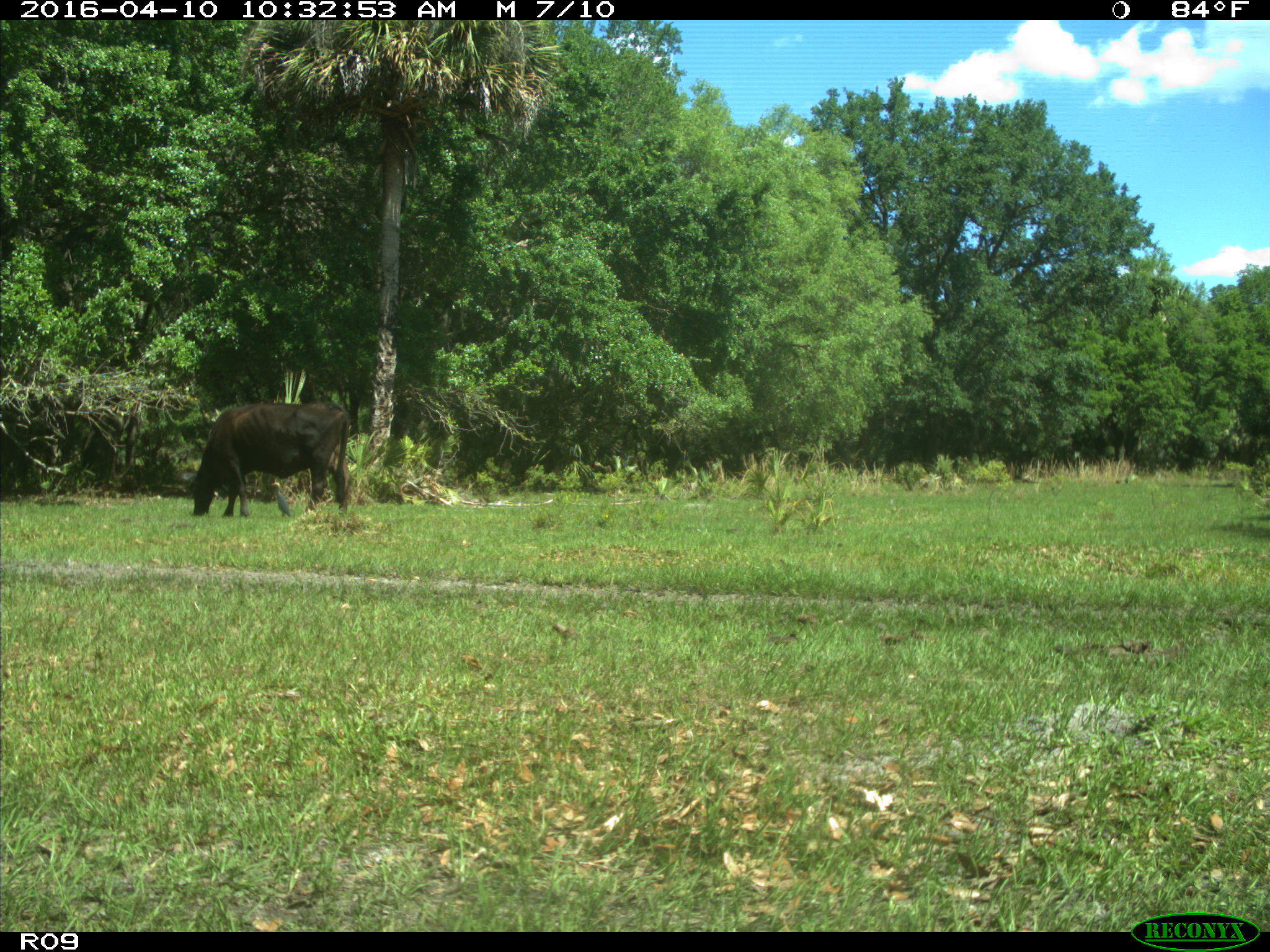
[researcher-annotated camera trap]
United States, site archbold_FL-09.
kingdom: Animalia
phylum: Chordata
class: Mammalia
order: Artiodactyla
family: Bovidae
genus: Bos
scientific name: Bos taurus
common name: domestic cow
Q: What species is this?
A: Bos taurus (domestic cow).